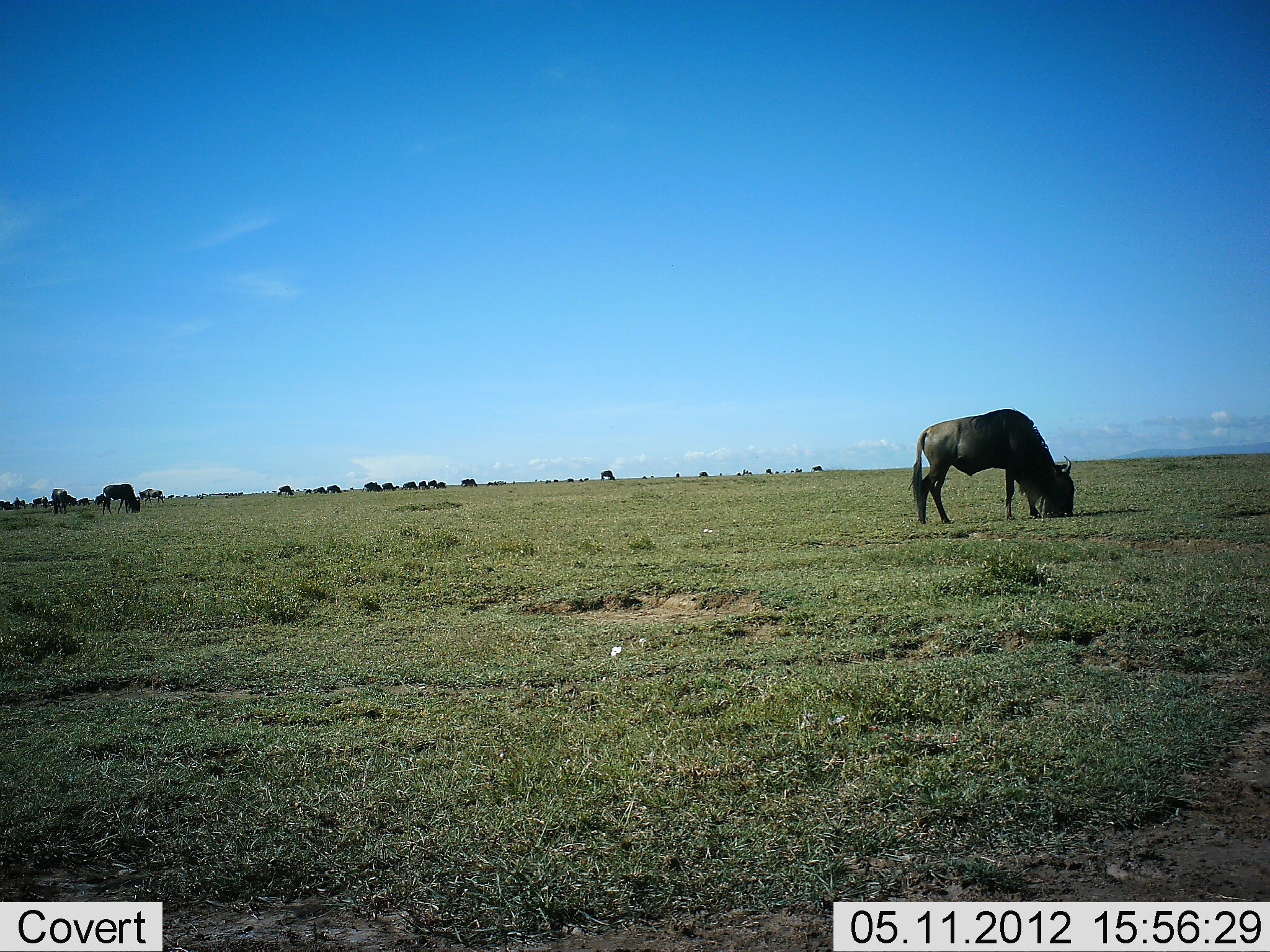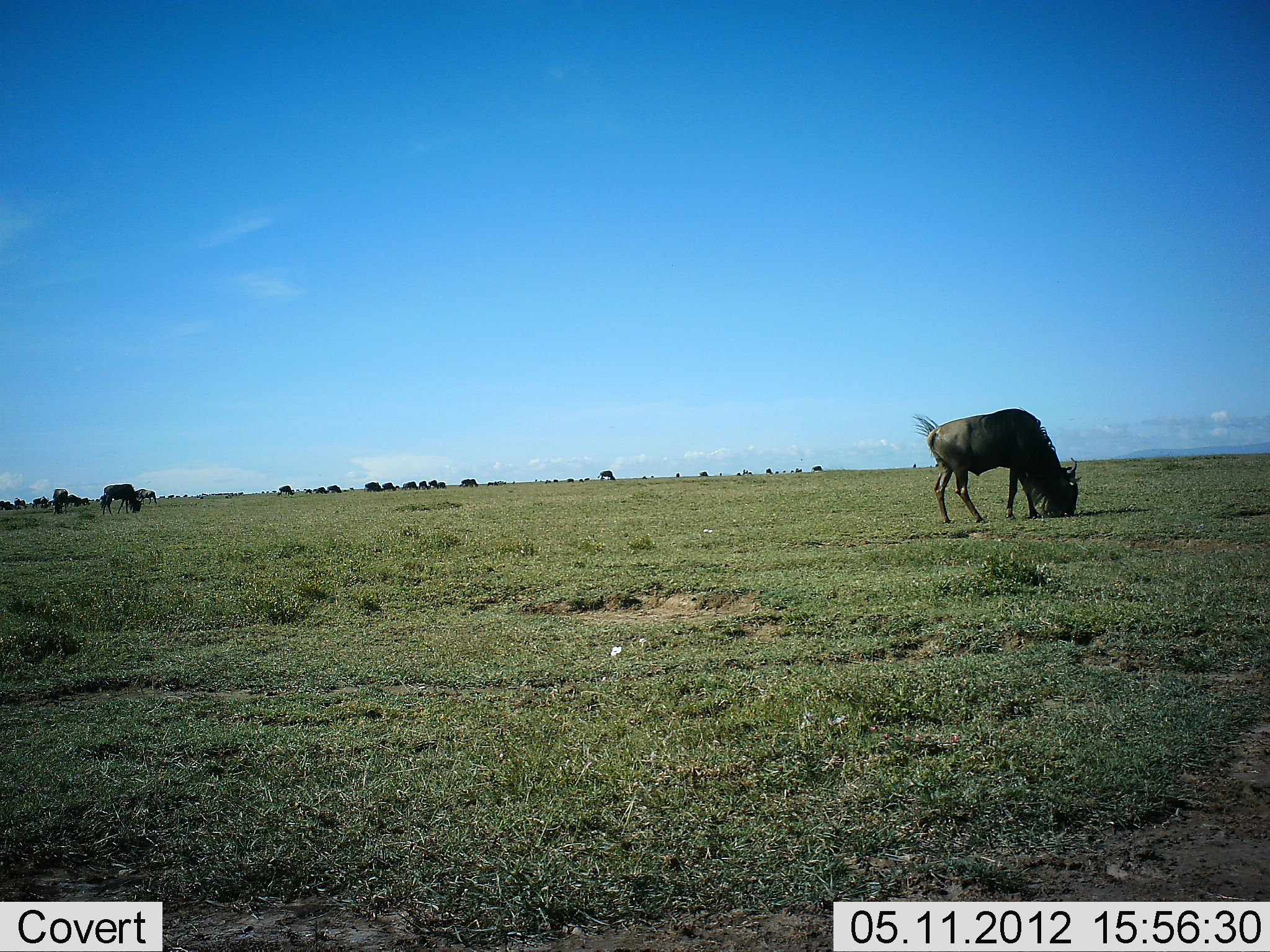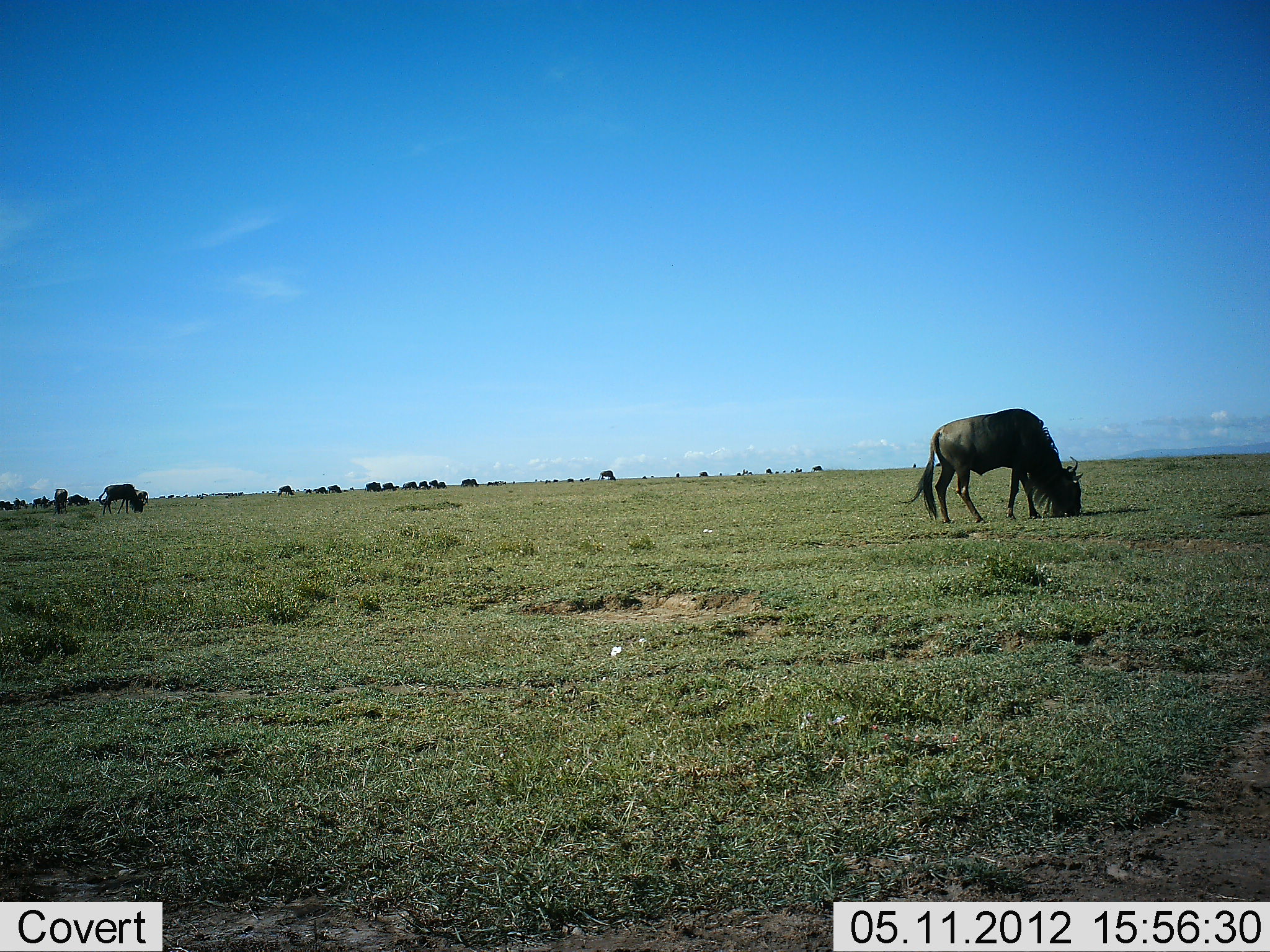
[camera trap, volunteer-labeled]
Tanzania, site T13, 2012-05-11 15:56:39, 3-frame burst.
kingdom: Animalia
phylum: Chordata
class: Mammalia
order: Artiodactyla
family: Bovidae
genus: Connochaetes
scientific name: Connochaetes taurinus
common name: blue wildebeest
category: wildebeest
Wildebeest (blue wildebeest) (Connochaetes taurinus), count 11-50. Behavior (volunteer vote fractions): standing 10%, resting 0%, moving 30%, interacting 0%. Young present (vote fraction): 0%. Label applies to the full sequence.